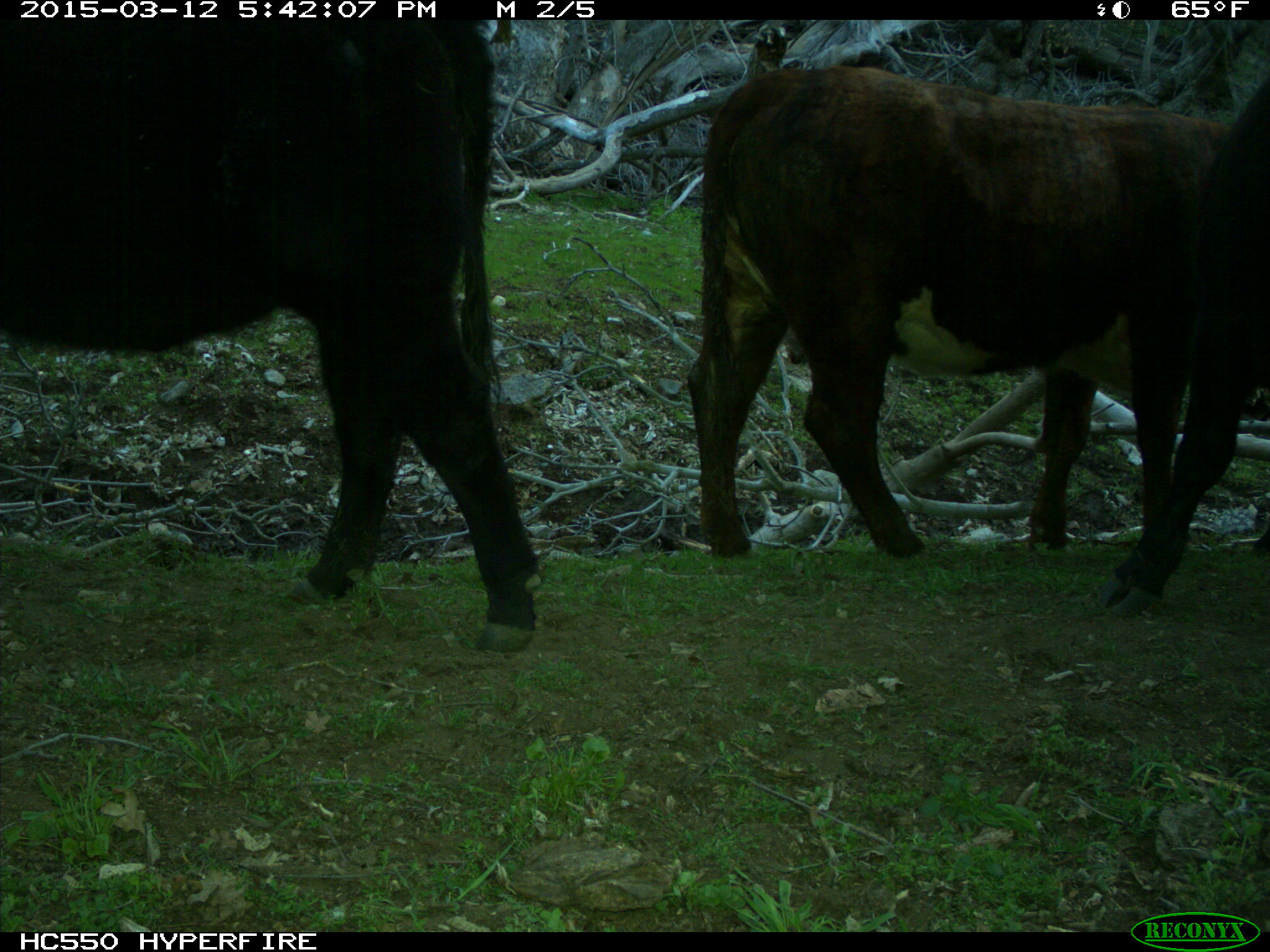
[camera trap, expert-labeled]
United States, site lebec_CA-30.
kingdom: Animalia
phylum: Chordata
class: Mammalia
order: Artiodactyla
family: Bovidae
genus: Bos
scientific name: Bos taurus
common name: domestic cow